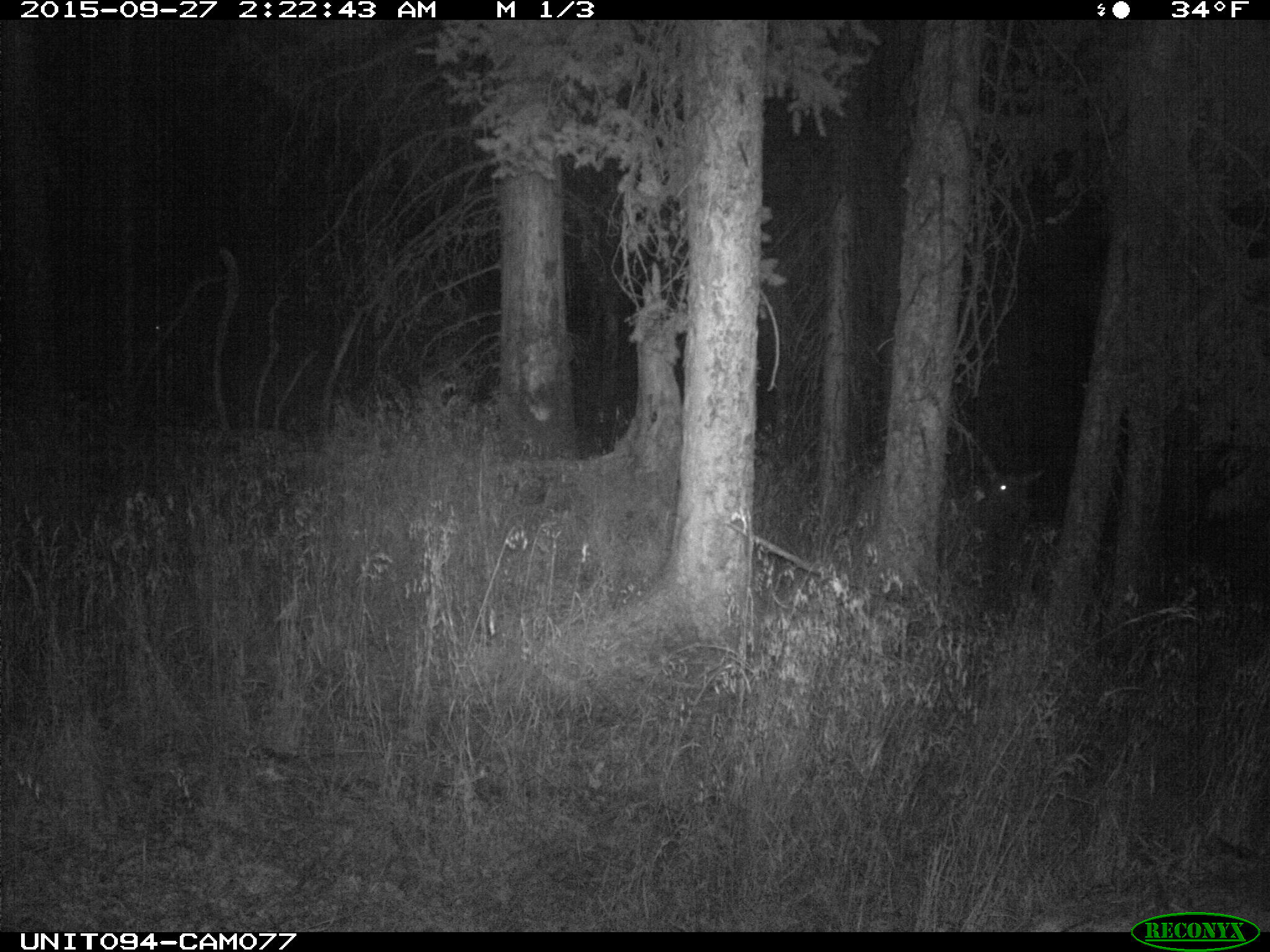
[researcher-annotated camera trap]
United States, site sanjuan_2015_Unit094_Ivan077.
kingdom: Animalia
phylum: Chordata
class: Mammalia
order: Artiodactyla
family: Cervidae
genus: Cervus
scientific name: Cervus elaphus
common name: red deer